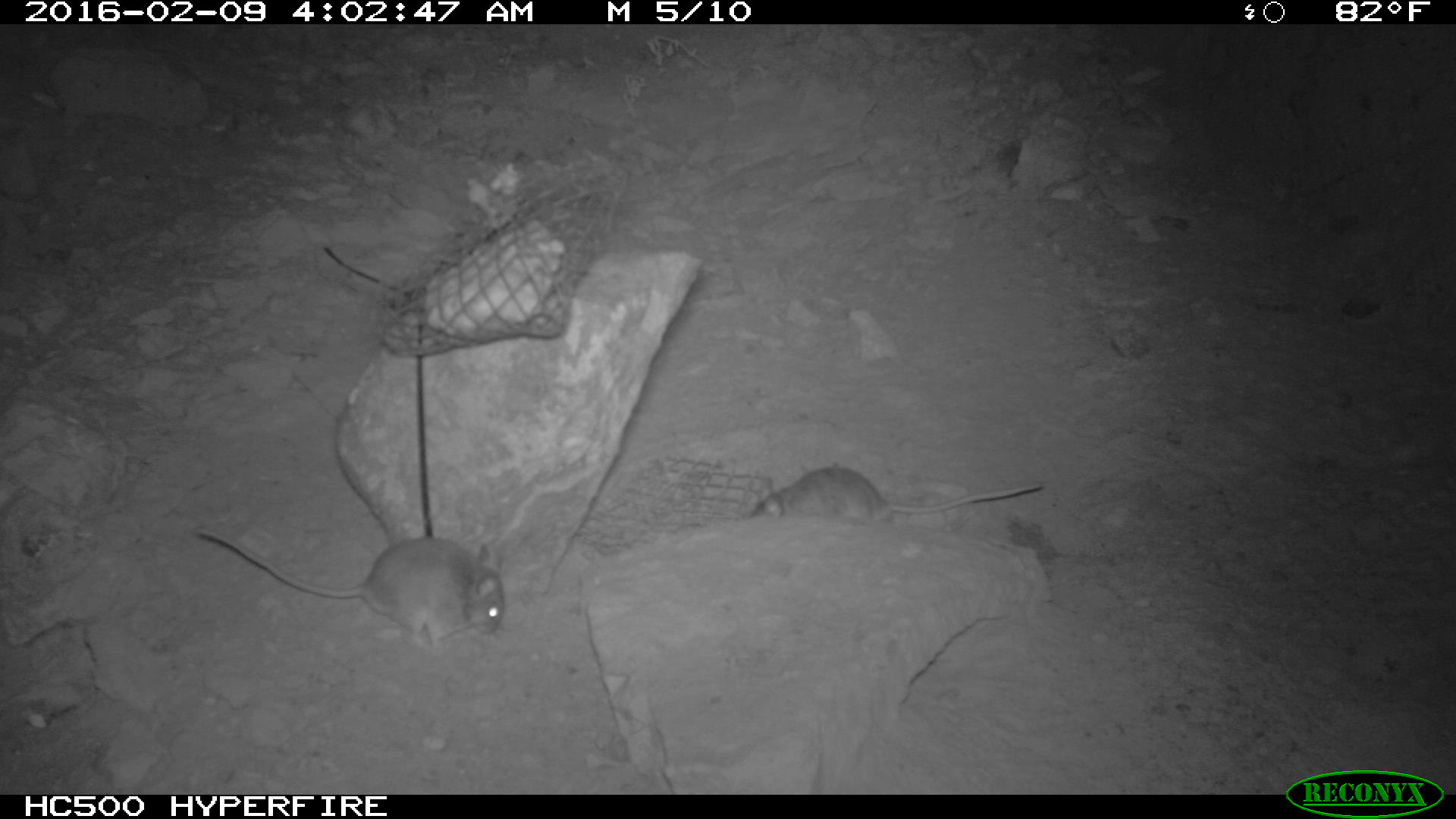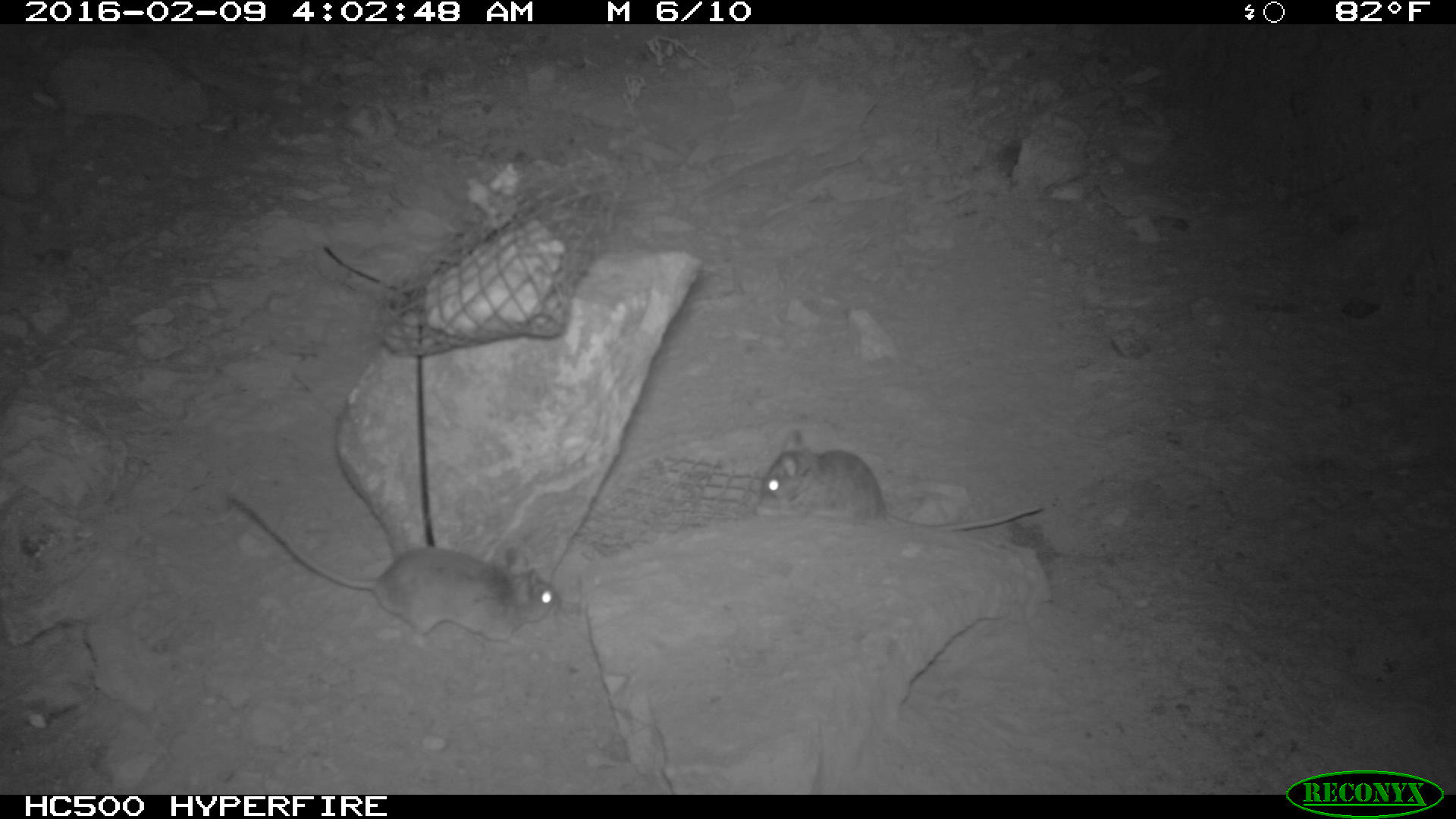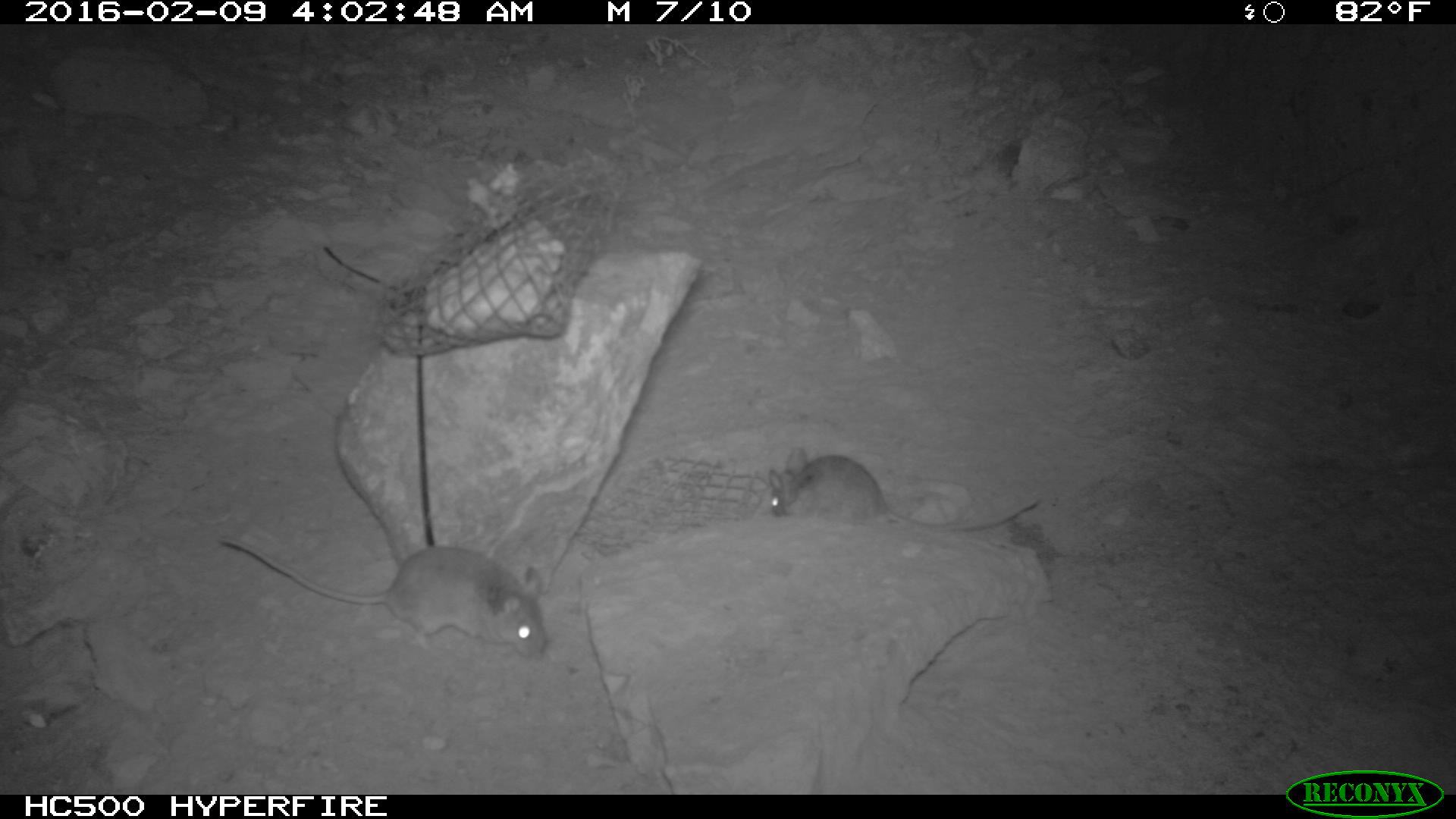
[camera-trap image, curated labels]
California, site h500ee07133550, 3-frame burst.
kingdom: Animalia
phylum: Chordata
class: Mammalia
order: Rodentia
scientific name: Rodentia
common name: rodent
Rodent (Rodentia).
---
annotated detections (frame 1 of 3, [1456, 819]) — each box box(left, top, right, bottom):
rodent: box(196, 526, 504, 655); box(748, 466, 1042, 523)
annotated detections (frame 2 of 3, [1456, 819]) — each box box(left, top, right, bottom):
rodent: box(221, 488, 557, 646); box(747, 424, 1043, 535)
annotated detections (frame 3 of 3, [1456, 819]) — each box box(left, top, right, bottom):
rodent: box(225, 534, 551, 663); box(768, 448, 1043, 535)